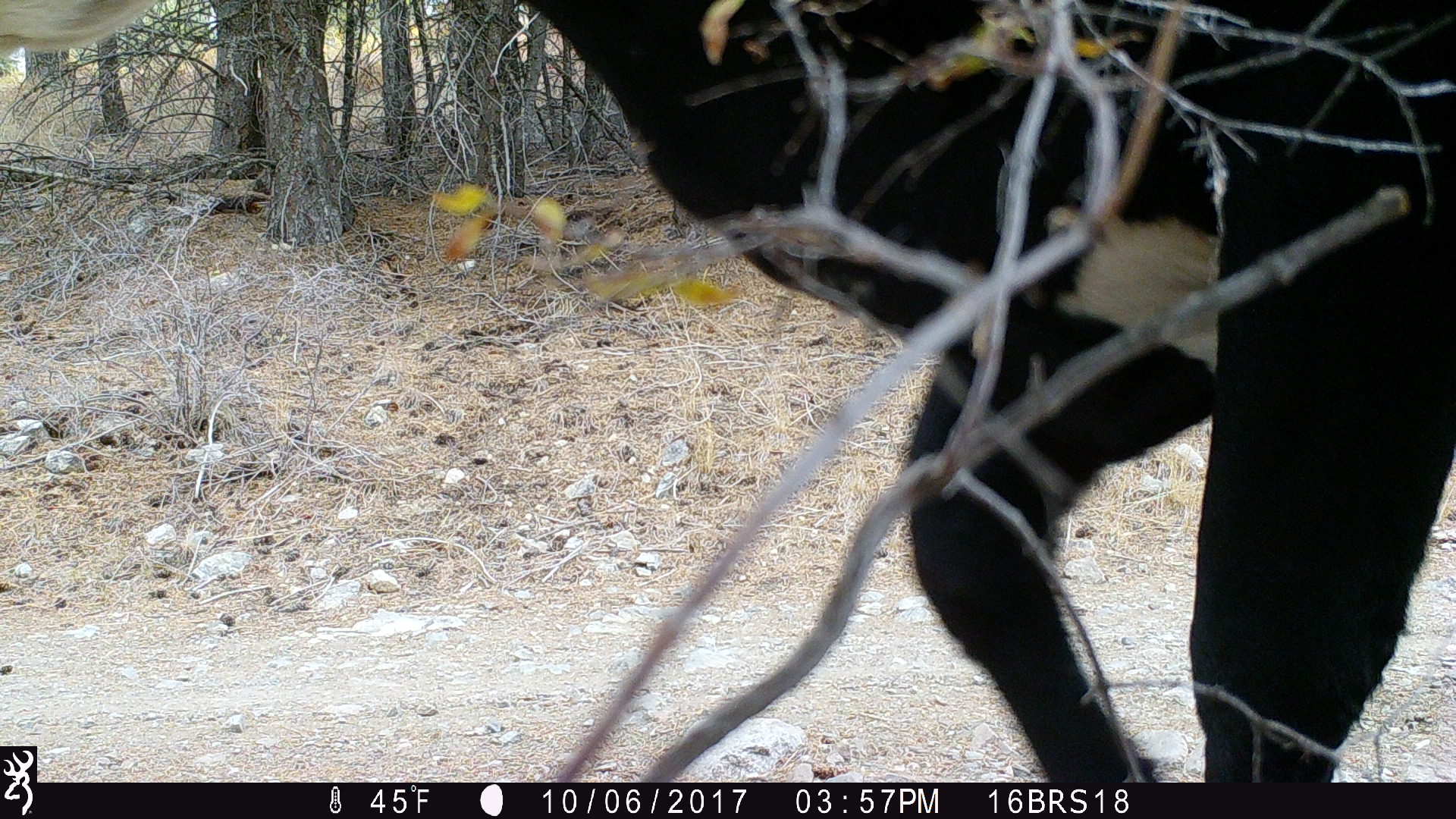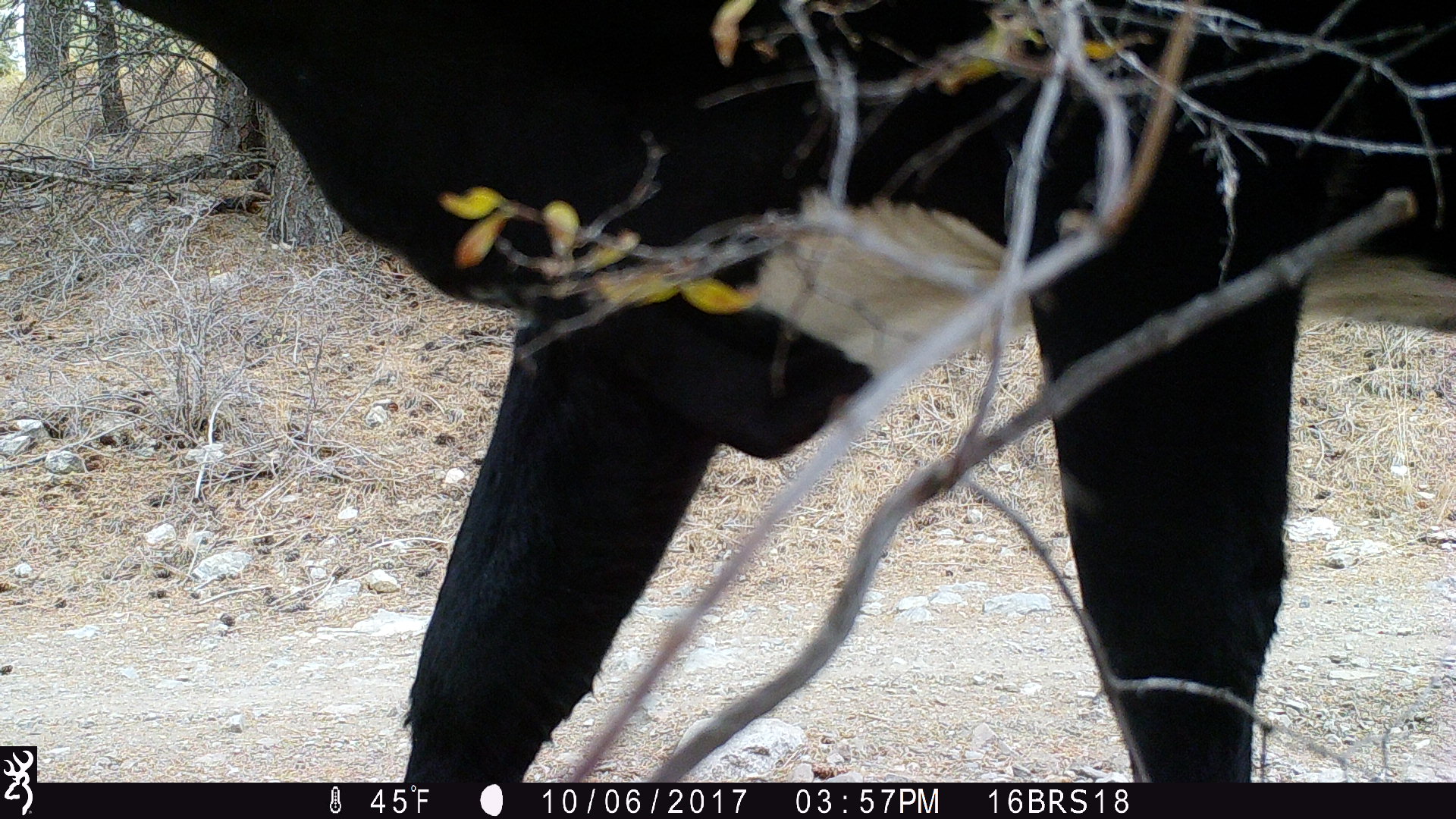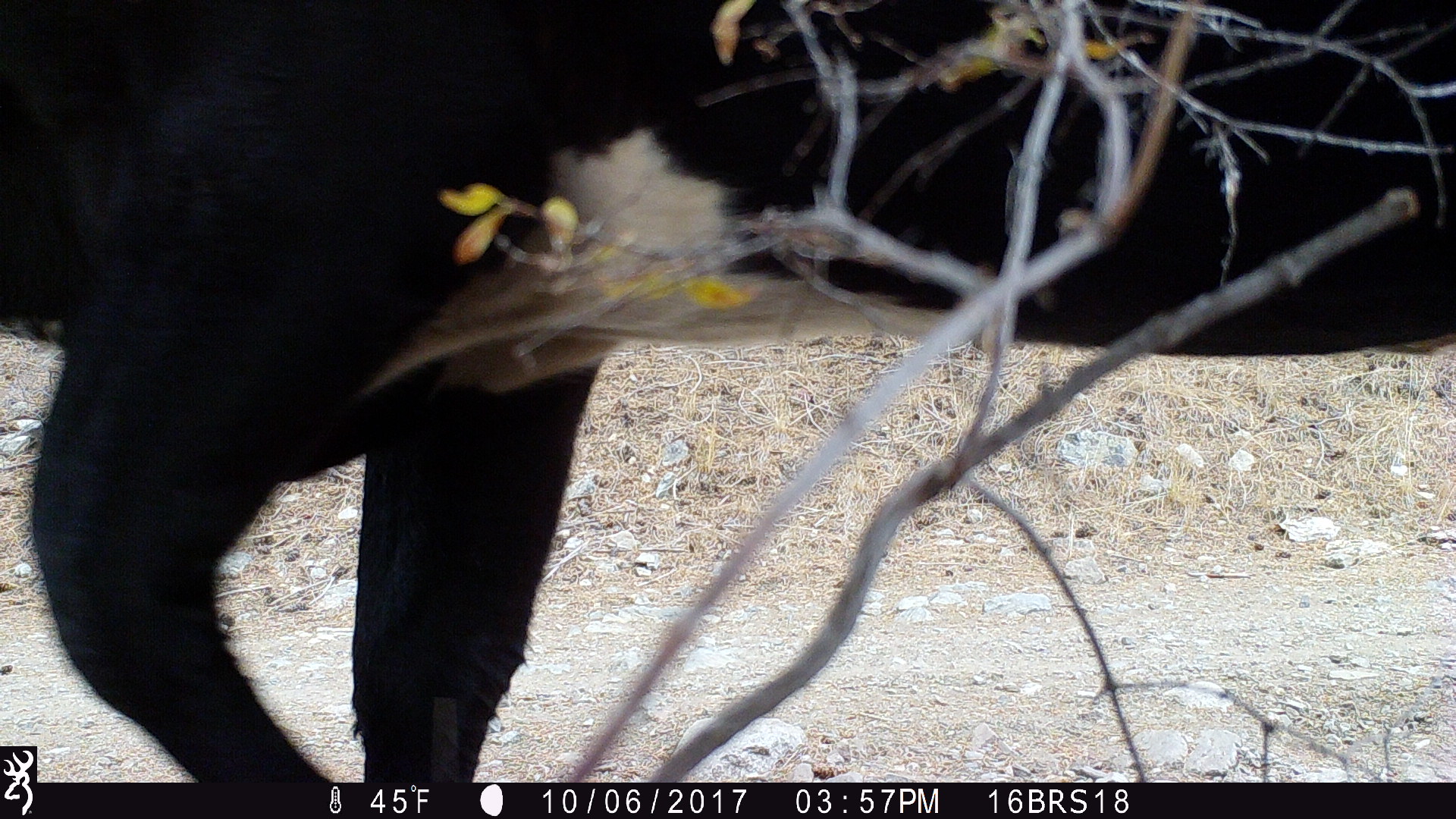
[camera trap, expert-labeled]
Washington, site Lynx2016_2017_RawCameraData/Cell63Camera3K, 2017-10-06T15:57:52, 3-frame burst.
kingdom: Animalia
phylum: Chordata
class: Mammalia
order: Artiodactyla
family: Bovidae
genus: Bos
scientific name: Bos taurus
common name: domestic cattle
Domestic cattle (Bos taurus). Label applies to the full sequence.